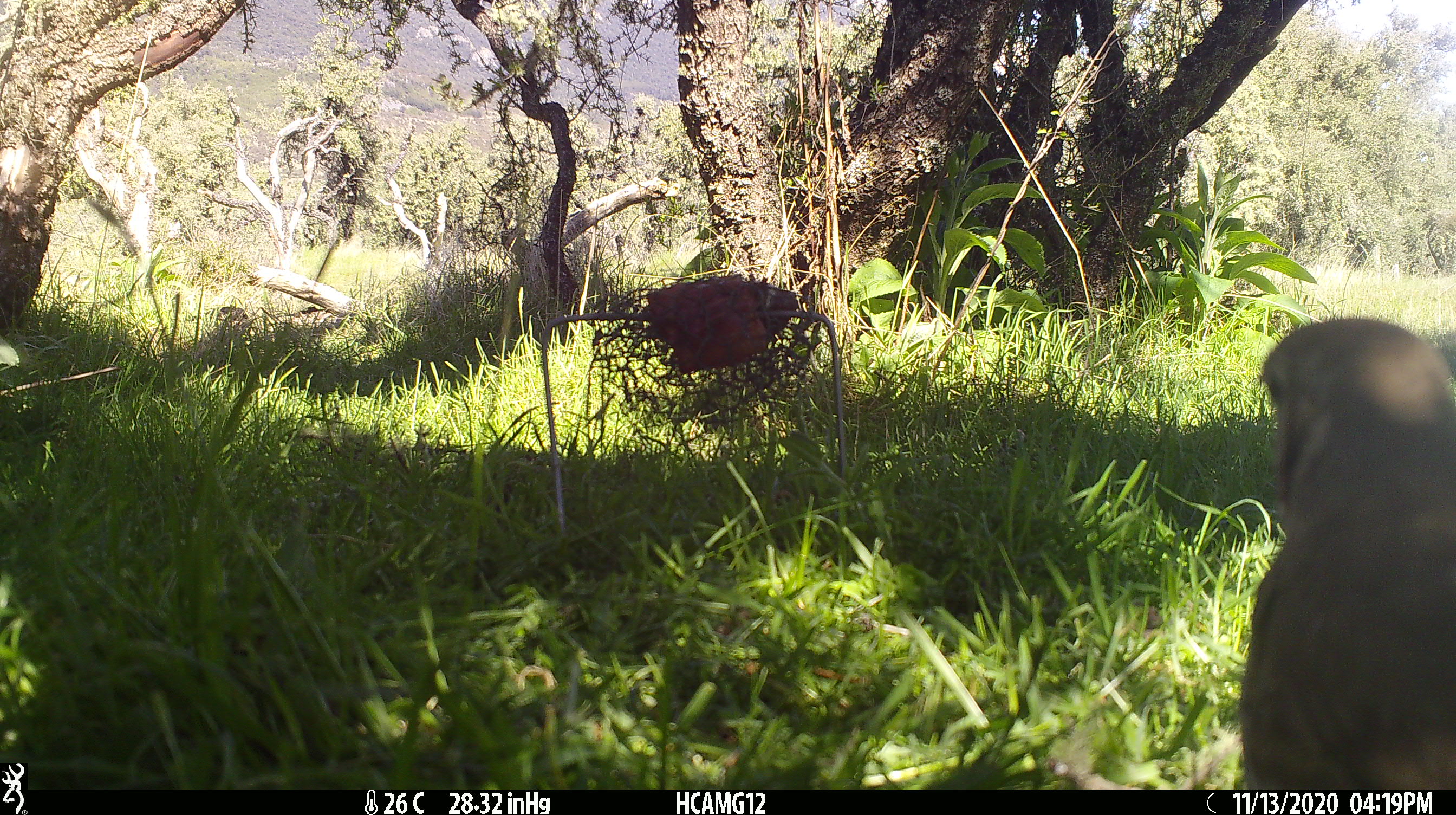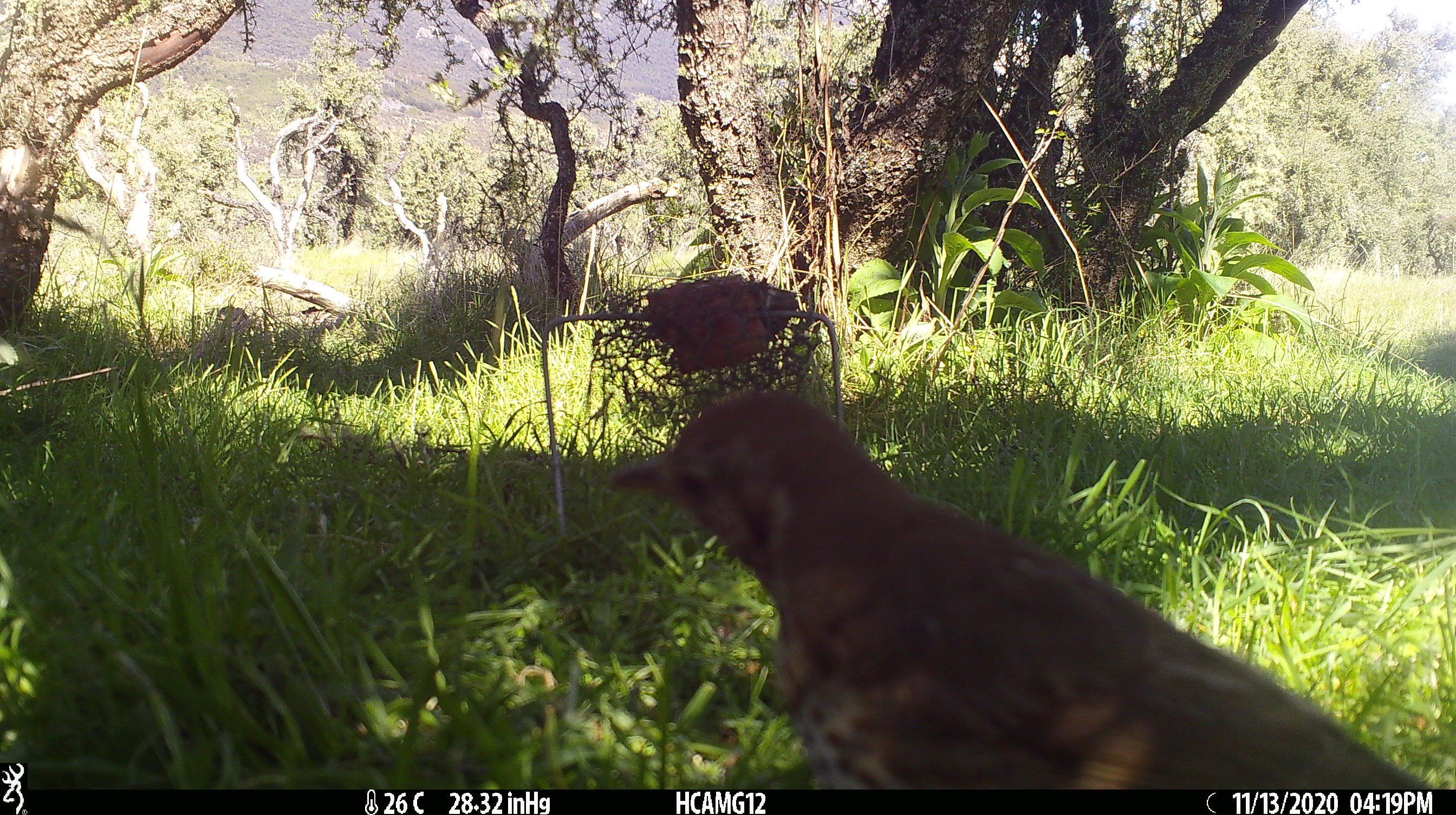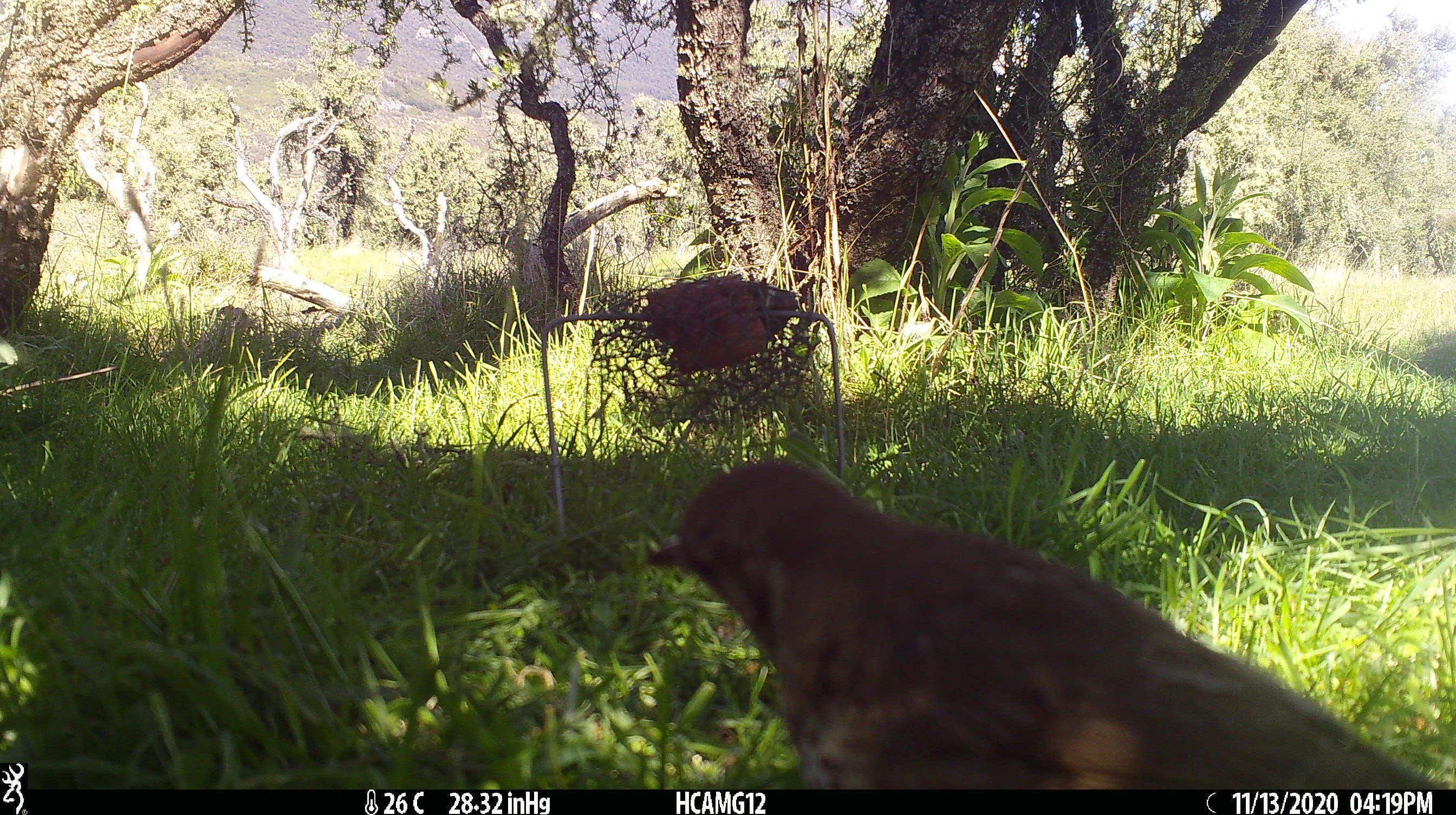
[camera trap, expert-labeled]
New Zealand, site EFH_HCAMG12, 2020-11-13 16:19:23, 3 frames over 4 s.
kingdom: Animalia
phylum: Chordata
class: Aves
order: Passeriformes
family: Turdidae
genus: Turdus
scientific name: Turdus philomelos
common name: song thrush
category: thrush